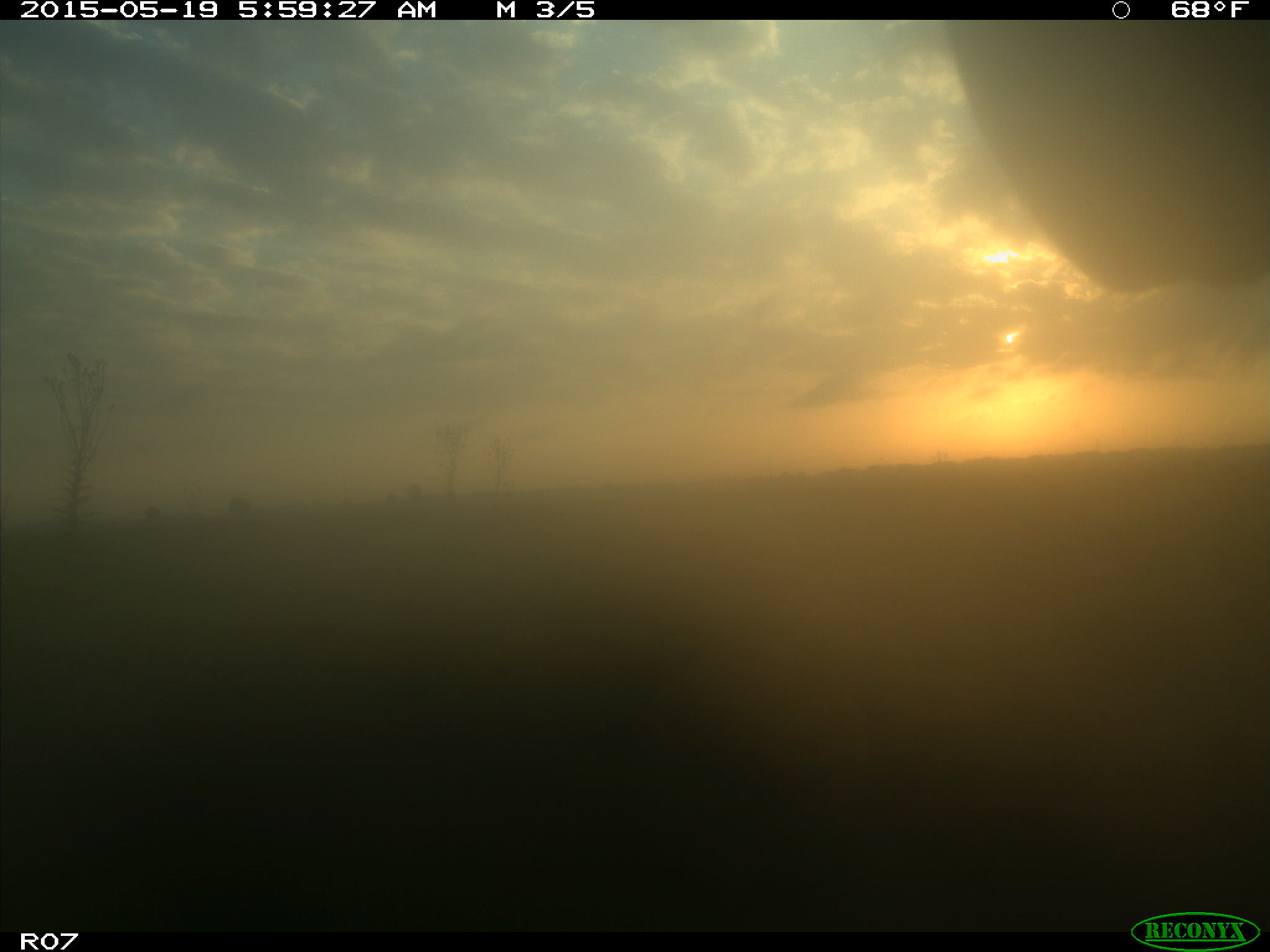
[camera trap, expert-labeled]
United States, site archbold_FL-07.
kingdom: Animalia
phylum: Chordata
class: Mammalia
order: Artiodactyla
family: Bovidae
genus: Bos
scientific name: Bos taurus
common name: domestic cow